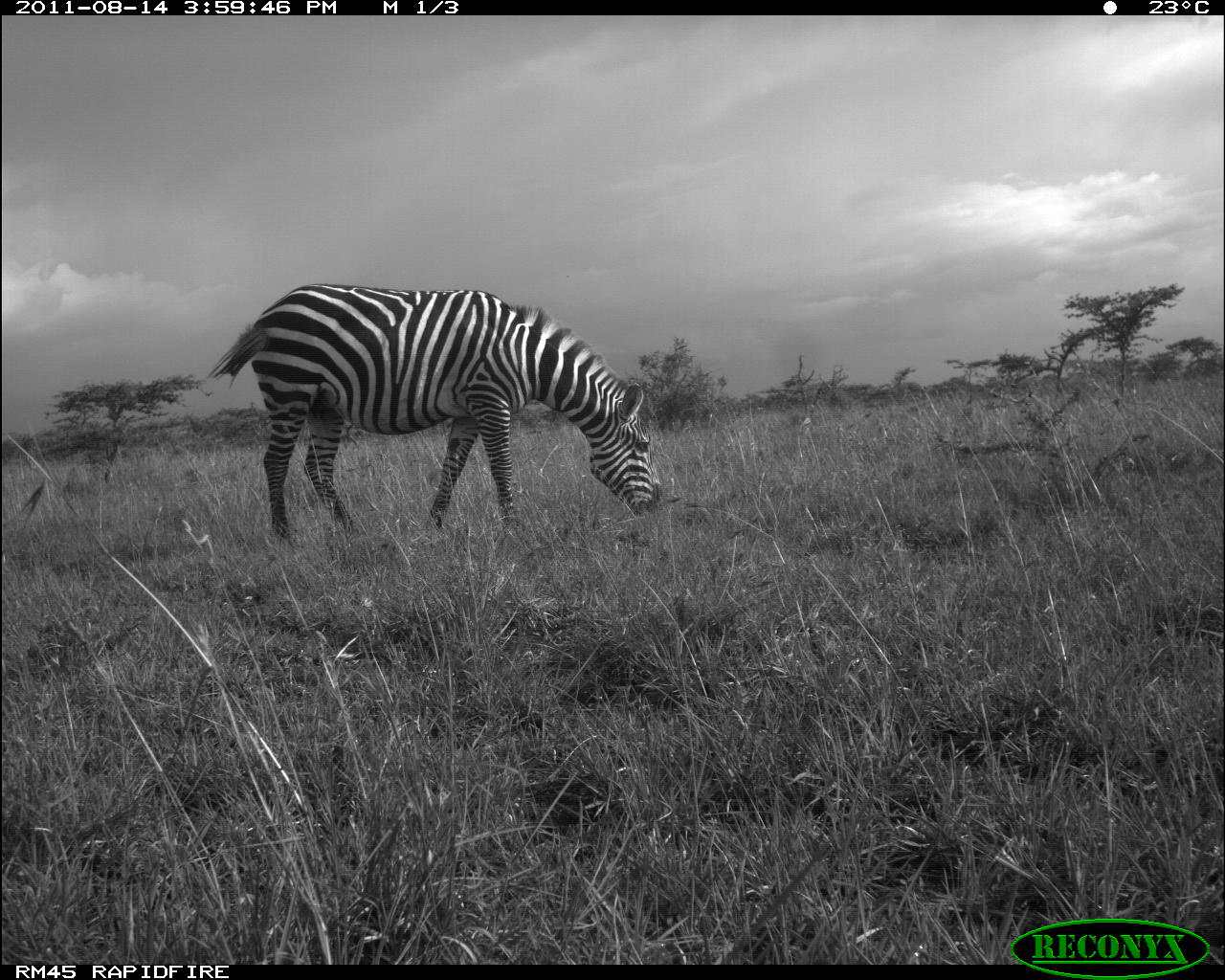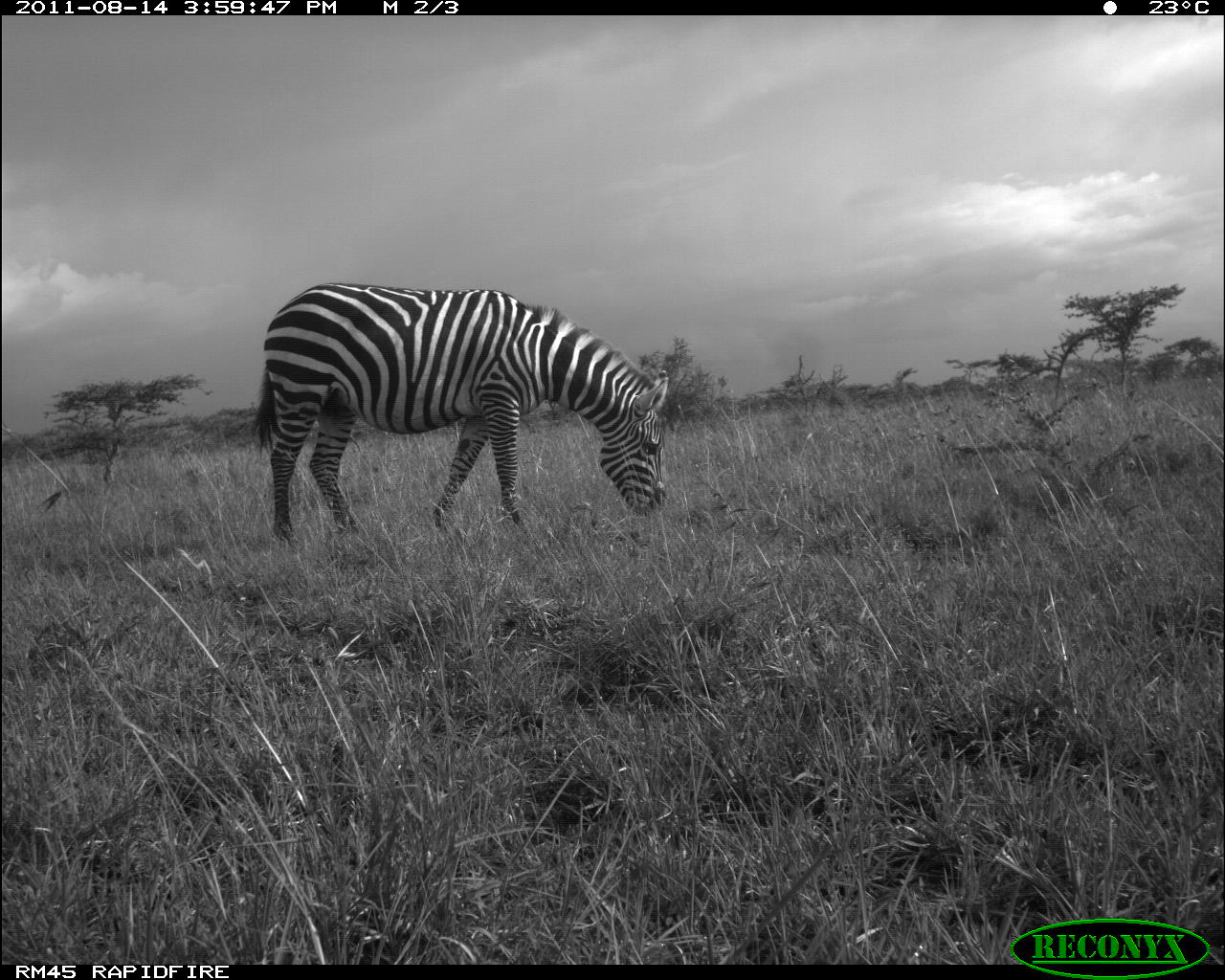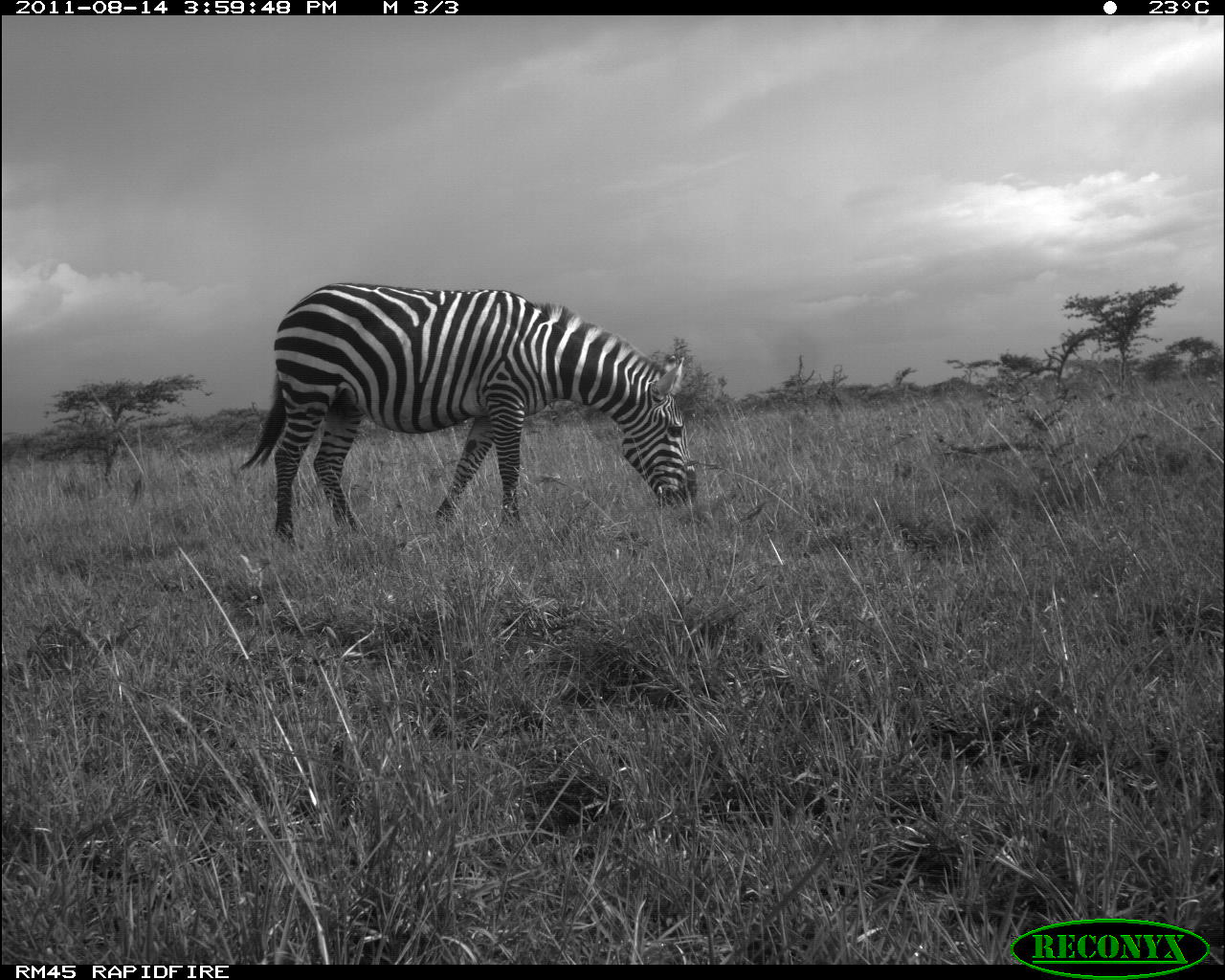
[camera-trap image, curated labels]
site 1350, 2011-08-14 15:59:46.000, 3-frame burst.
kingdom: Animalia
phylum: Chordata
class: Mammalia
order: Perissodactyla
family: Equidae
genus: Equus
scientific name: Equus quagga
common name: plains zebra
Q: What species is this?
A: Equus quagga (plains zebra).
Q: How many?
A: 1.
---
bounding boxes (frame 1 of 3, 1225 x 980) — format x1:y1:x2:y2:
equus quagga: 211:281:659:541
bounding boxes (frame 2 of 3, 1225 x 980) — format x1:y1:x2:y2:
equus quagga: 244:281:667:543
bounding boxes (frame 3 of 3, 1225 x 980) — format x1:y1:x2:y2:
equus quagga: 239:282:696:545